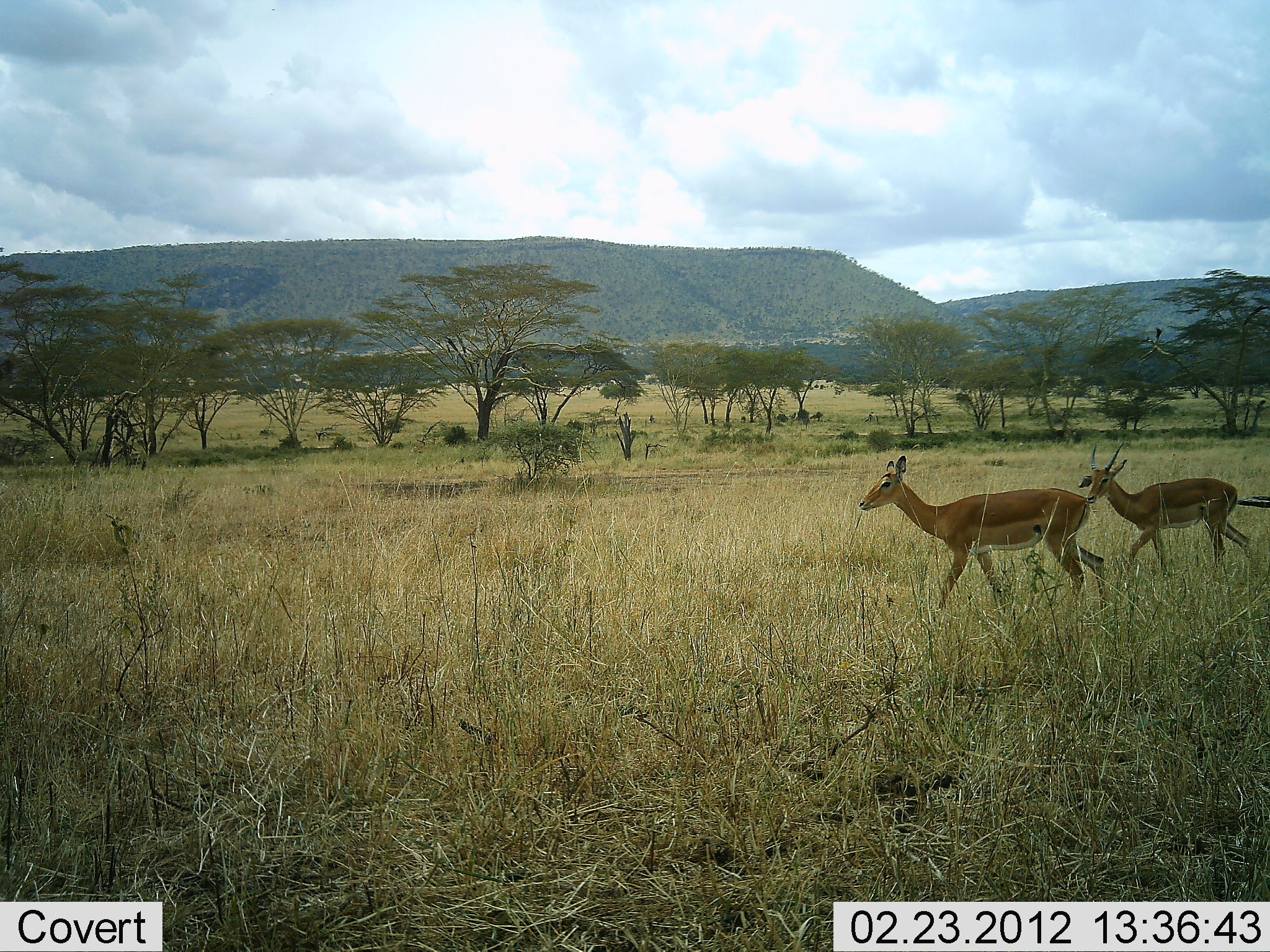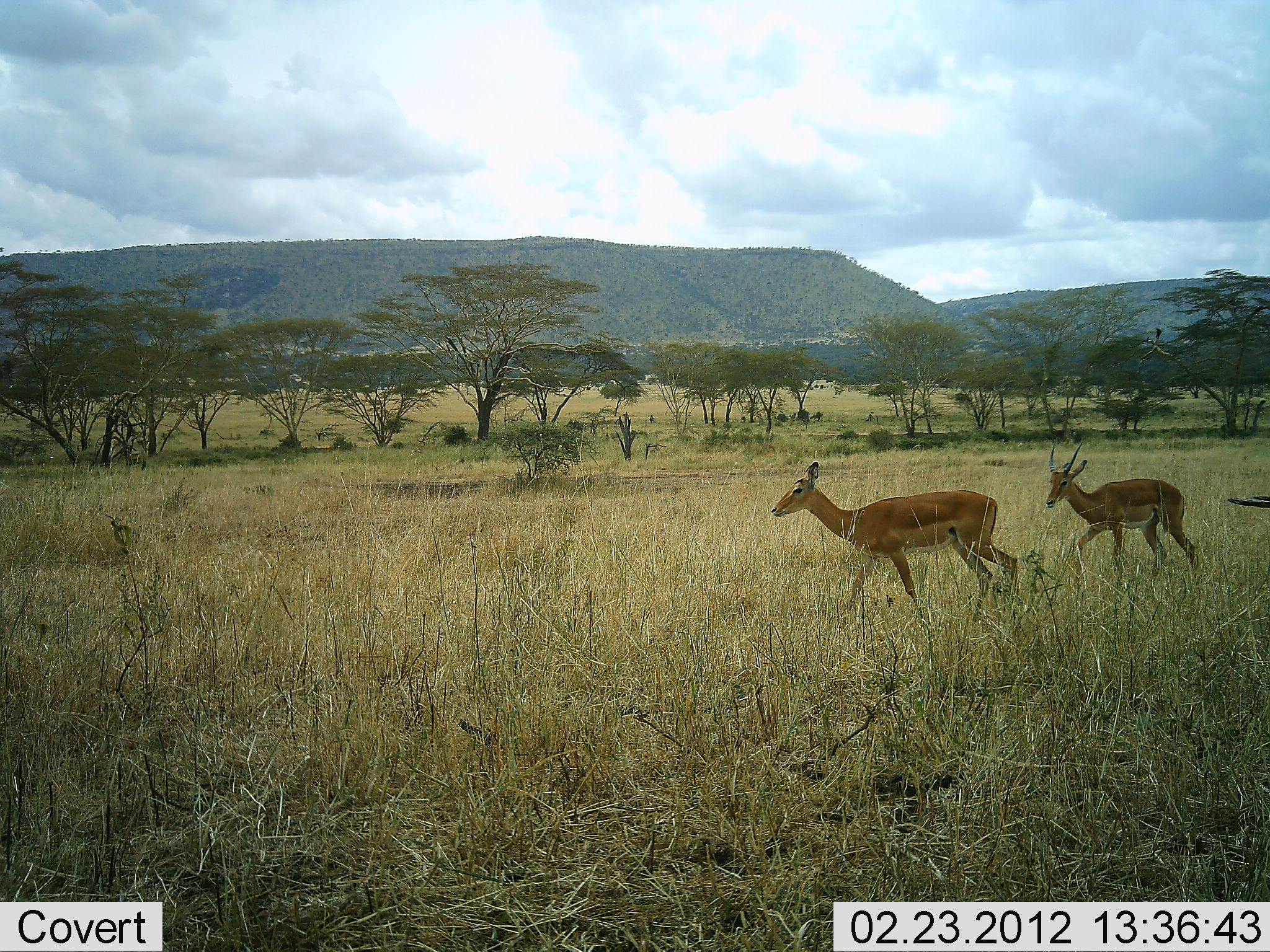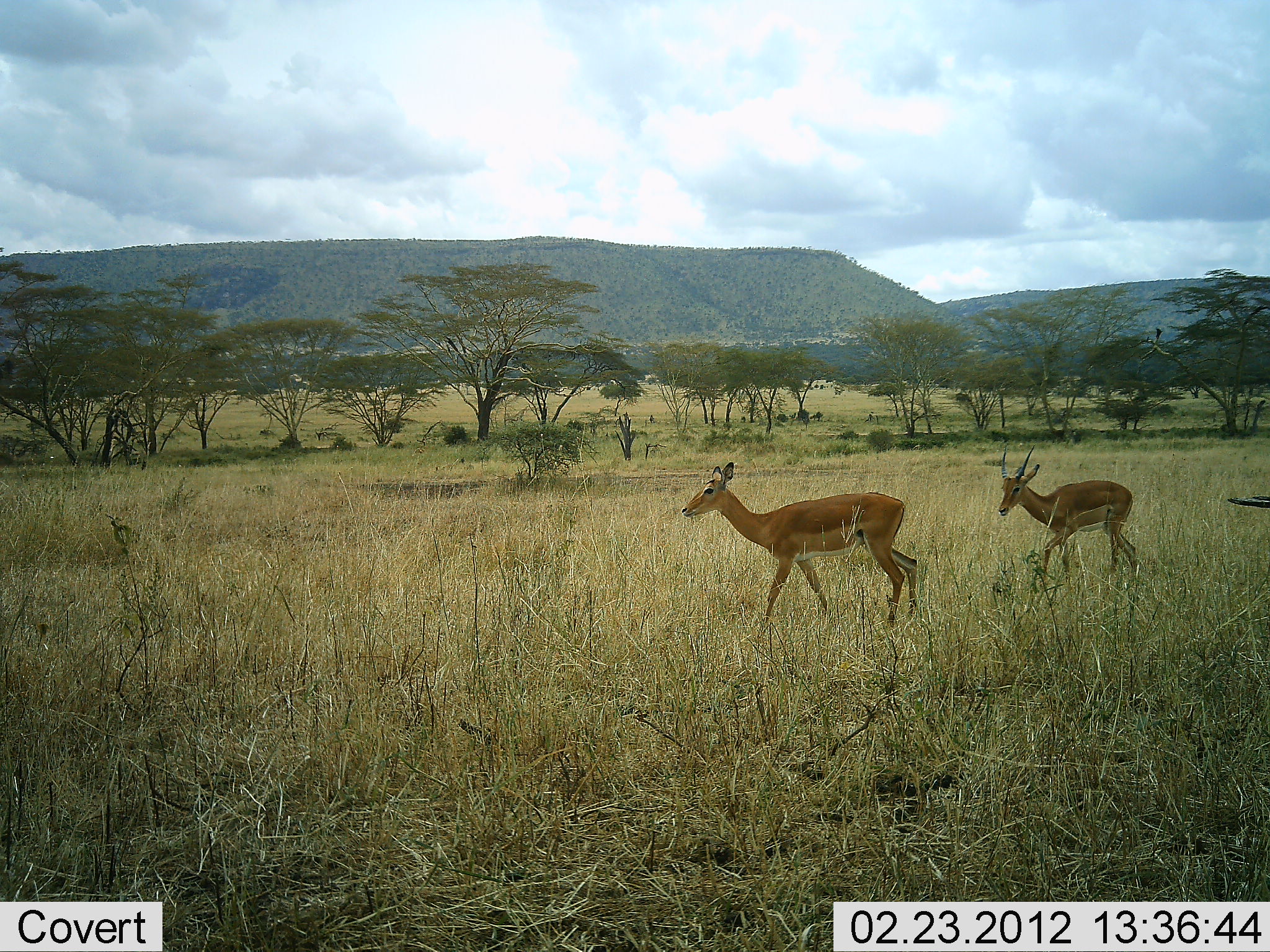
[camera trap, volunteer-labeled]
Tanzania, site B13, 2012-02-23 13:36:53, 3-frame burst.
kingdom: Animalia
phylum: Chordata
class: Mammalia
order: Artiodactyla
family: Bovidae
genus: Aepyceros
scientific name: Aepyceros melampus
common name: impala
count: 2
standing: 0%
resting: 0%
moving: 100%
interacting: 0%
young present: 0%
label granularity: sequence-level